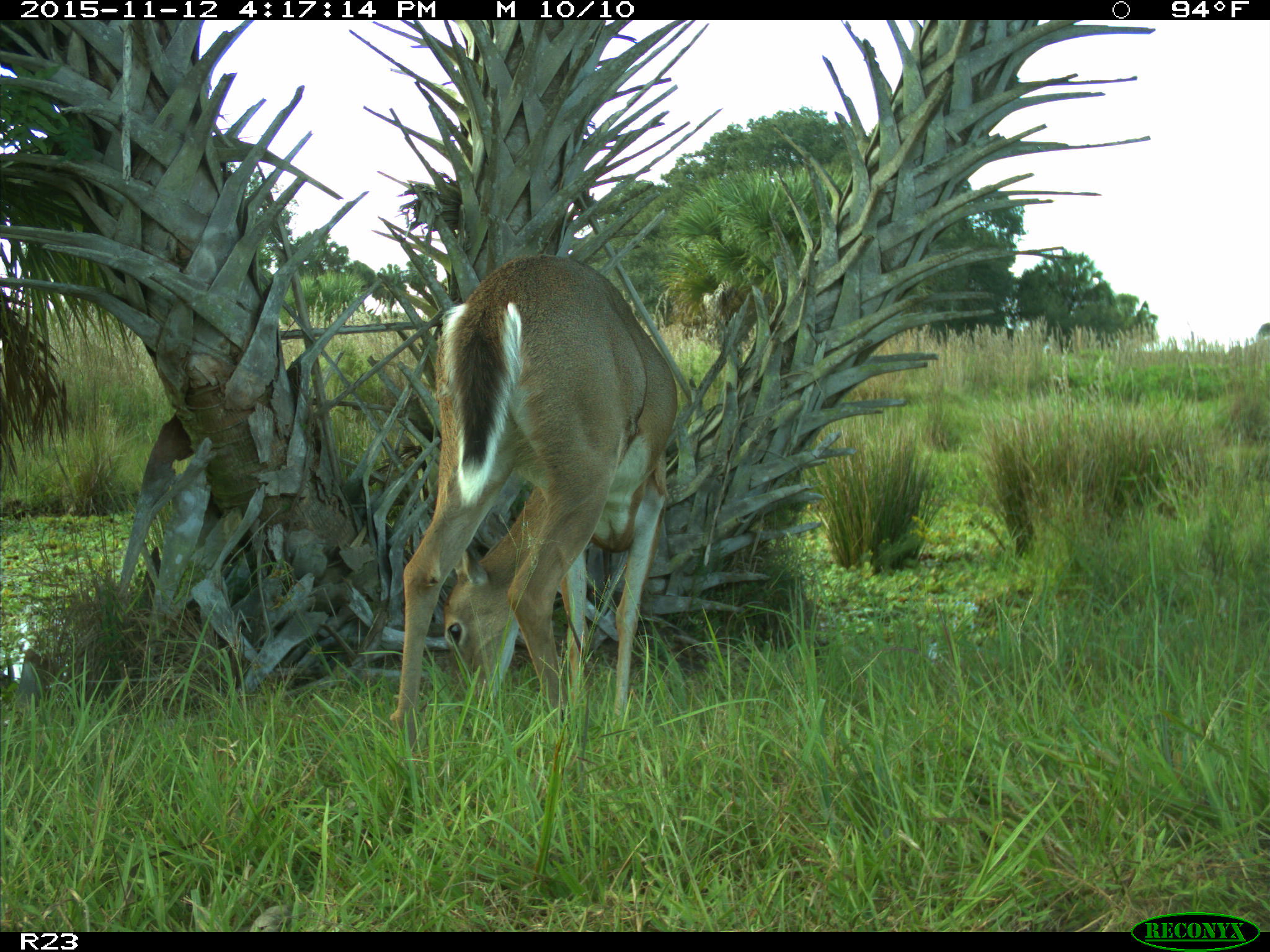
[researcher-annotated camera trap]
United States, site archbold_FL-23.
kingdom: Animalia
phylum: Chordata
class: Mammalia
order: Artiodactyla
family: Cervidae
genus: Odocoileus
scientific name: Odocoileus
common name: deer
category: unidentified deer